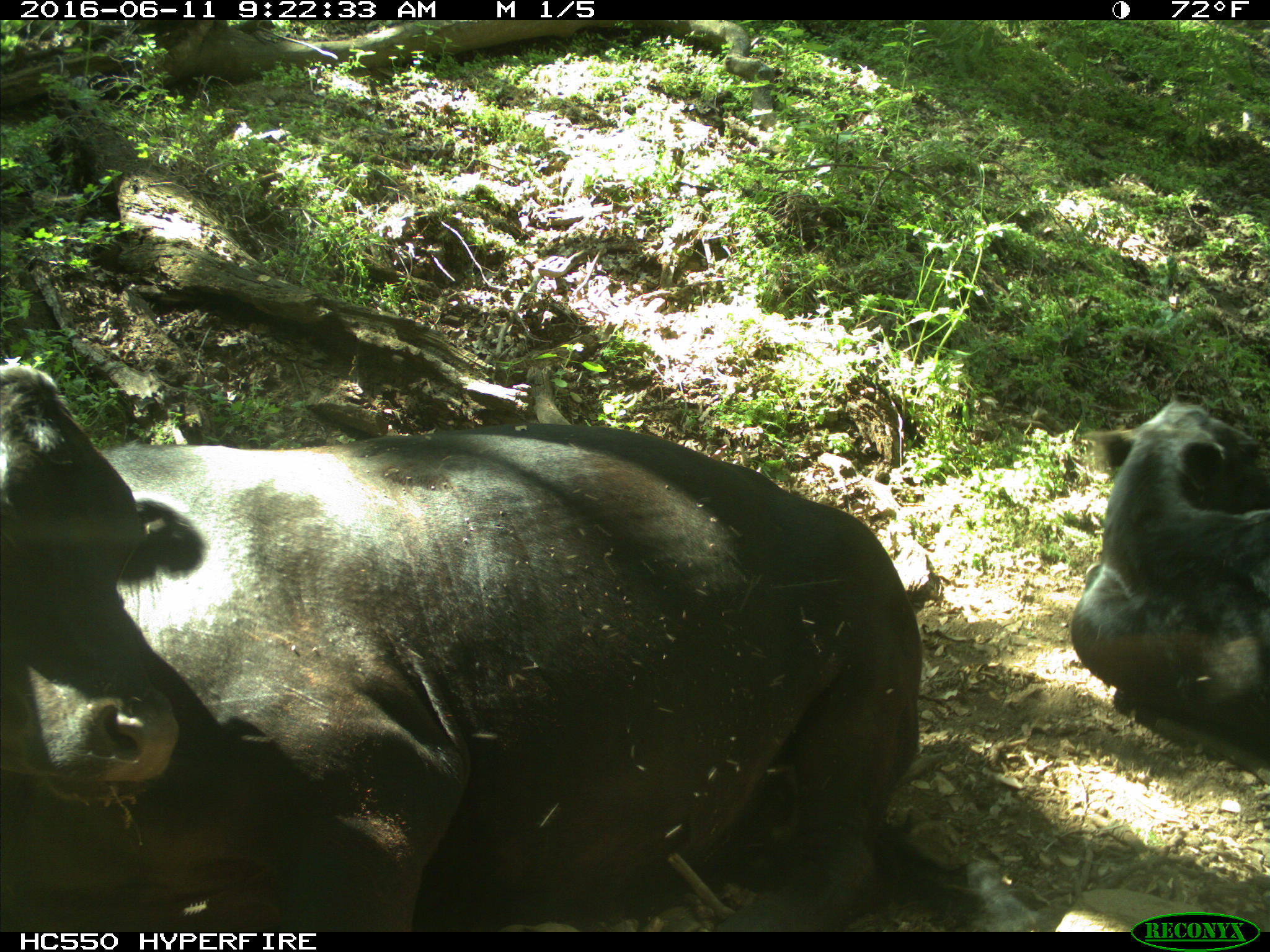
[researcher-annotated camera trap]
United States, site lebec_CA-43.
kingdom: Animalia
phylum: Chordata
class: Mammalia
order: Artiodactyla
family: Bovidae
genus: Bos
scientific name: Bos taurus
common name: domestic cow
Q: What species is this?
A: Bos taurus (domestic cow).